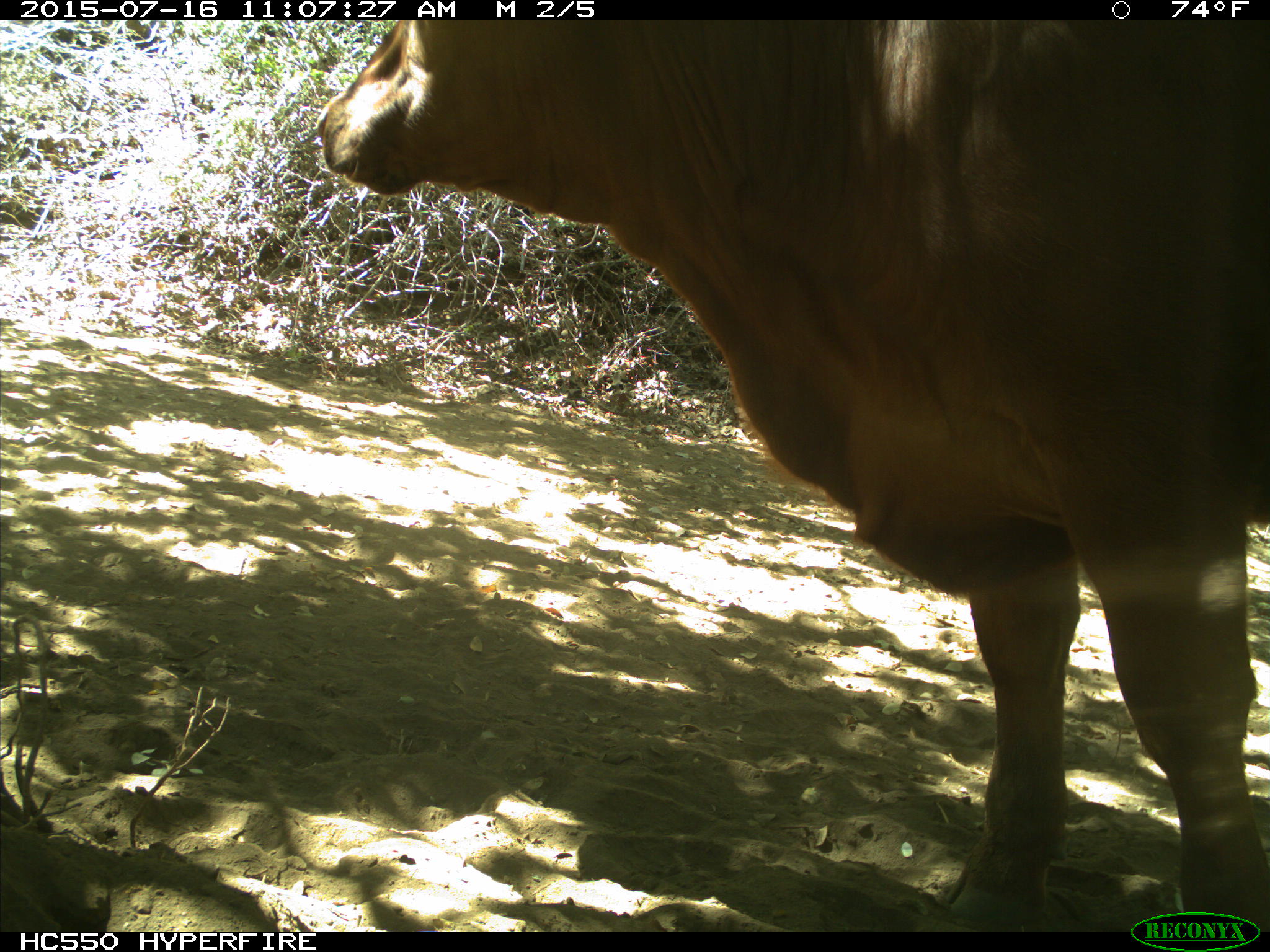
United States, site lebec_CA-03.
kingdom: Animalia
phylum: Chordata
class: Mammalia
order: Artiodactyla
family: Bovidae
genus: Bos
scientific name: Bos taurus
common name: domestic cow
Bos taurus (domestic cow).